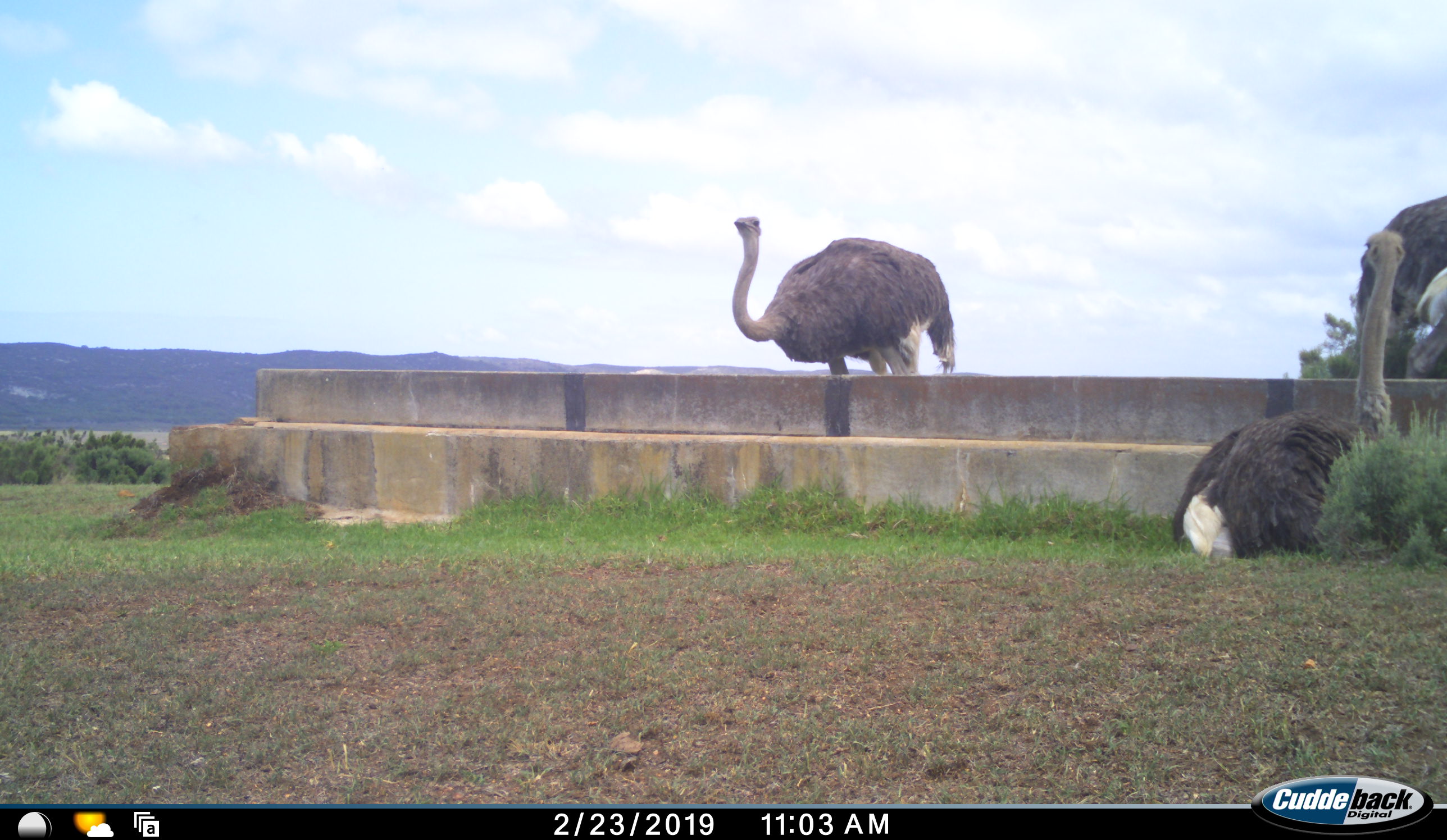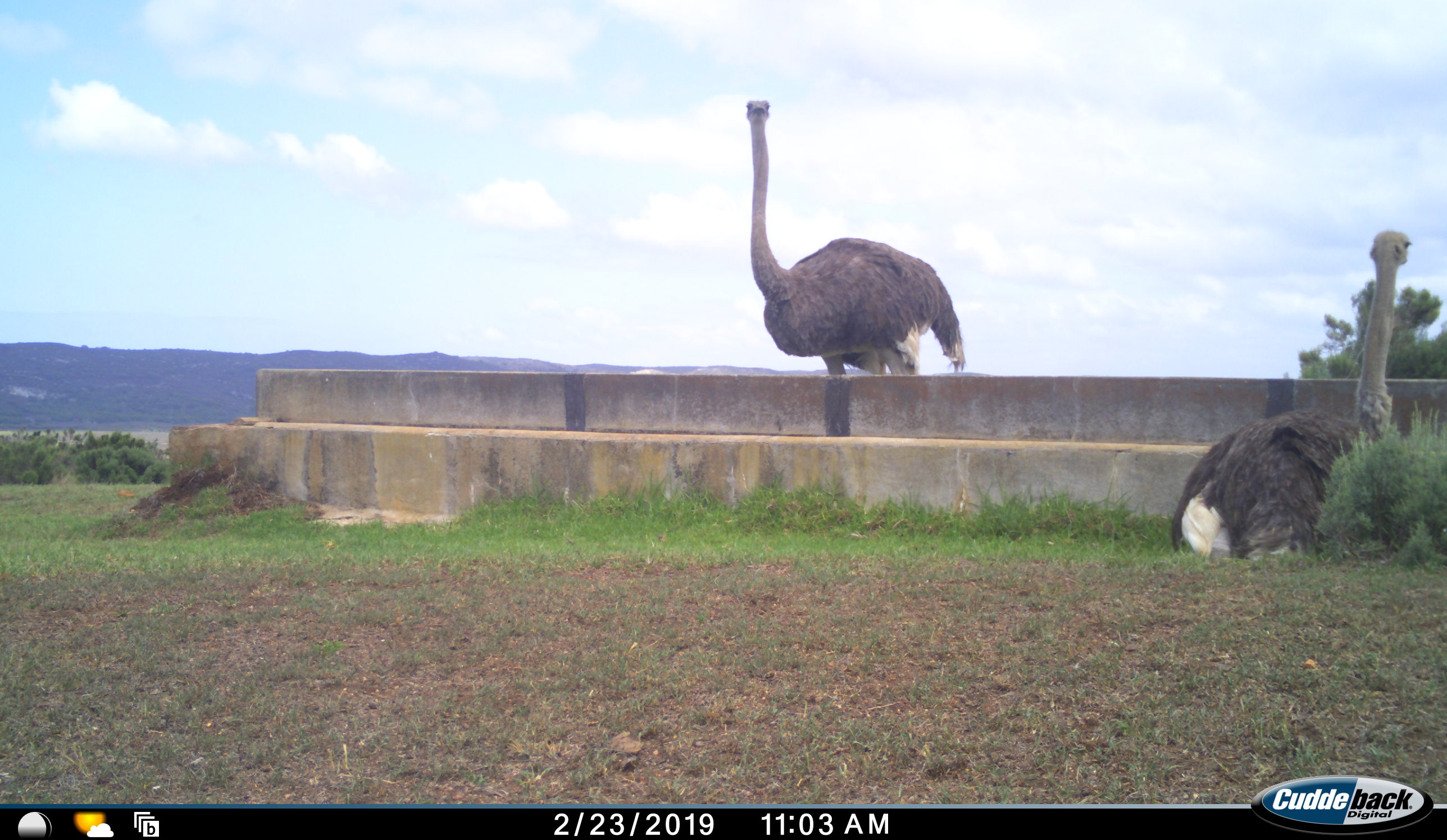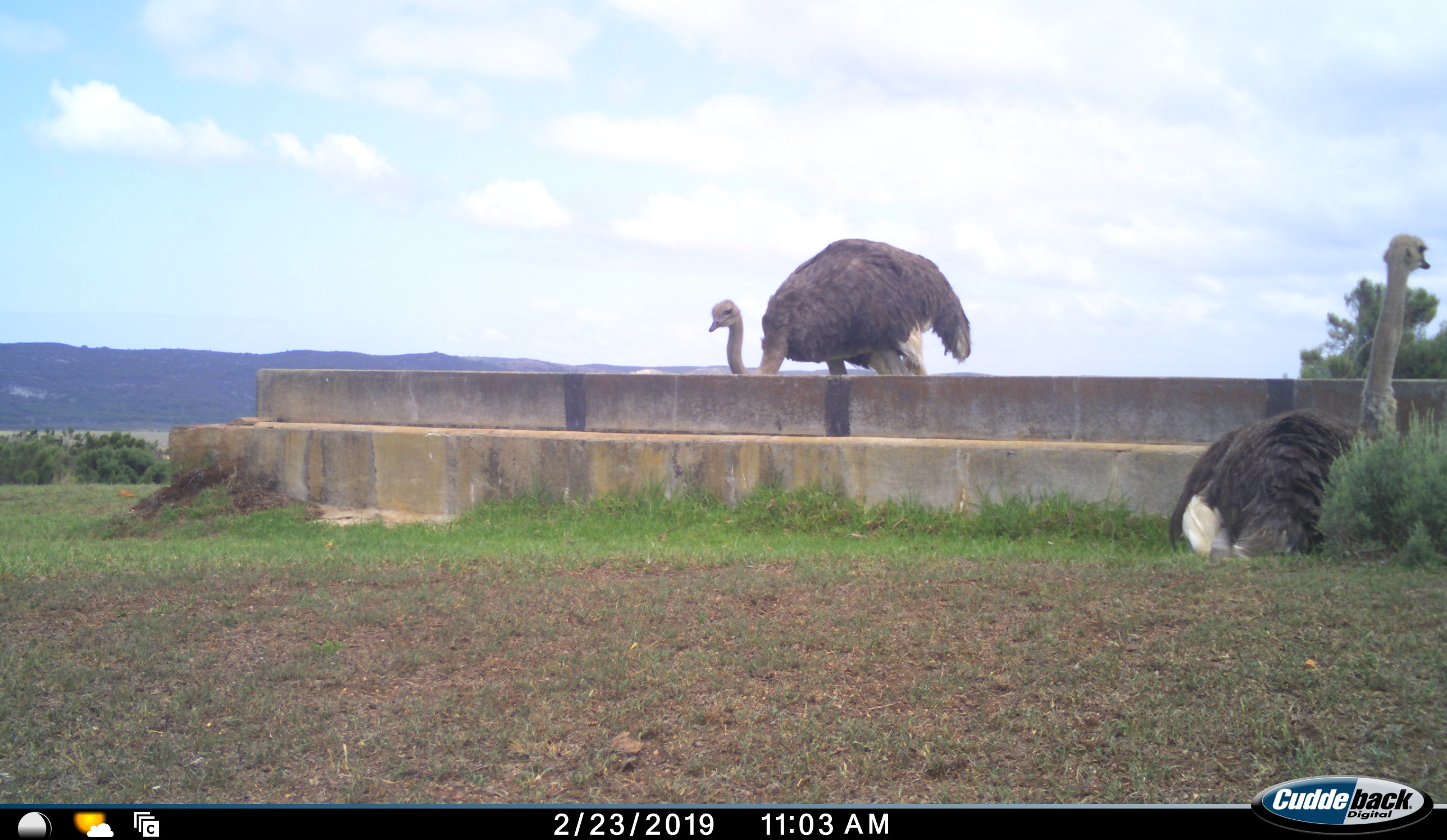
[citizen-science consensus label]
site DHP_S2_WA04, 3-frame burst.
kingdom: Animalia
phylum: Chordata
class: Aves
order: Struthioniformes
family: Struthionidae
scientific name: Struthionidae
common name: ostrich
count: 3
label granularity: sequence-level